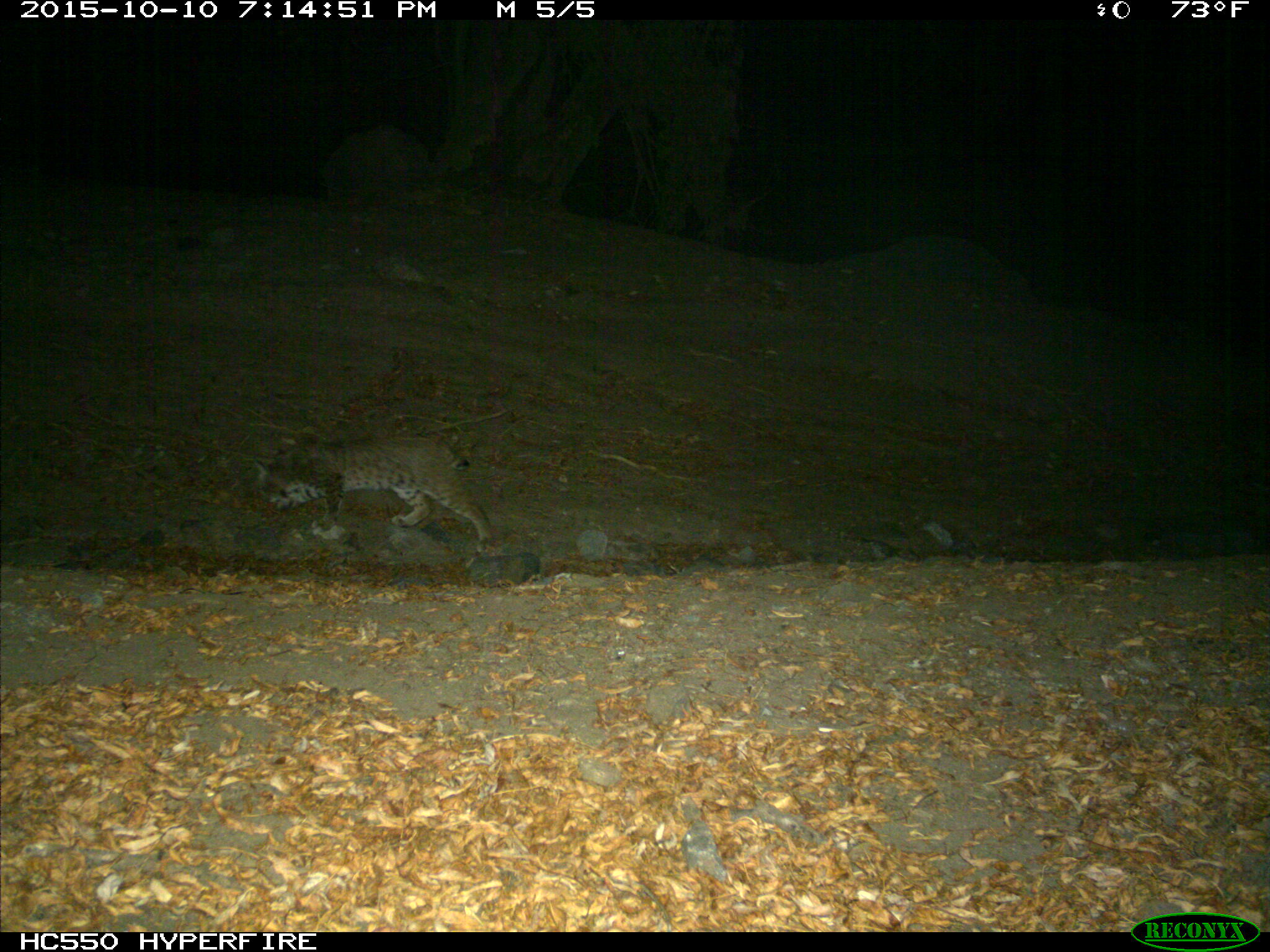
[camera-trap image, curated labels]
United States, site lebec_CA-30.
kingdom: Animalia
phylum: Chordata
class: Mammalia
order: Carnivora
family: Felidae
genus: Lynx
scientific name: Lynx rufus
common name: bobcat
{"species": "Lynx rufus (bobcat)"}